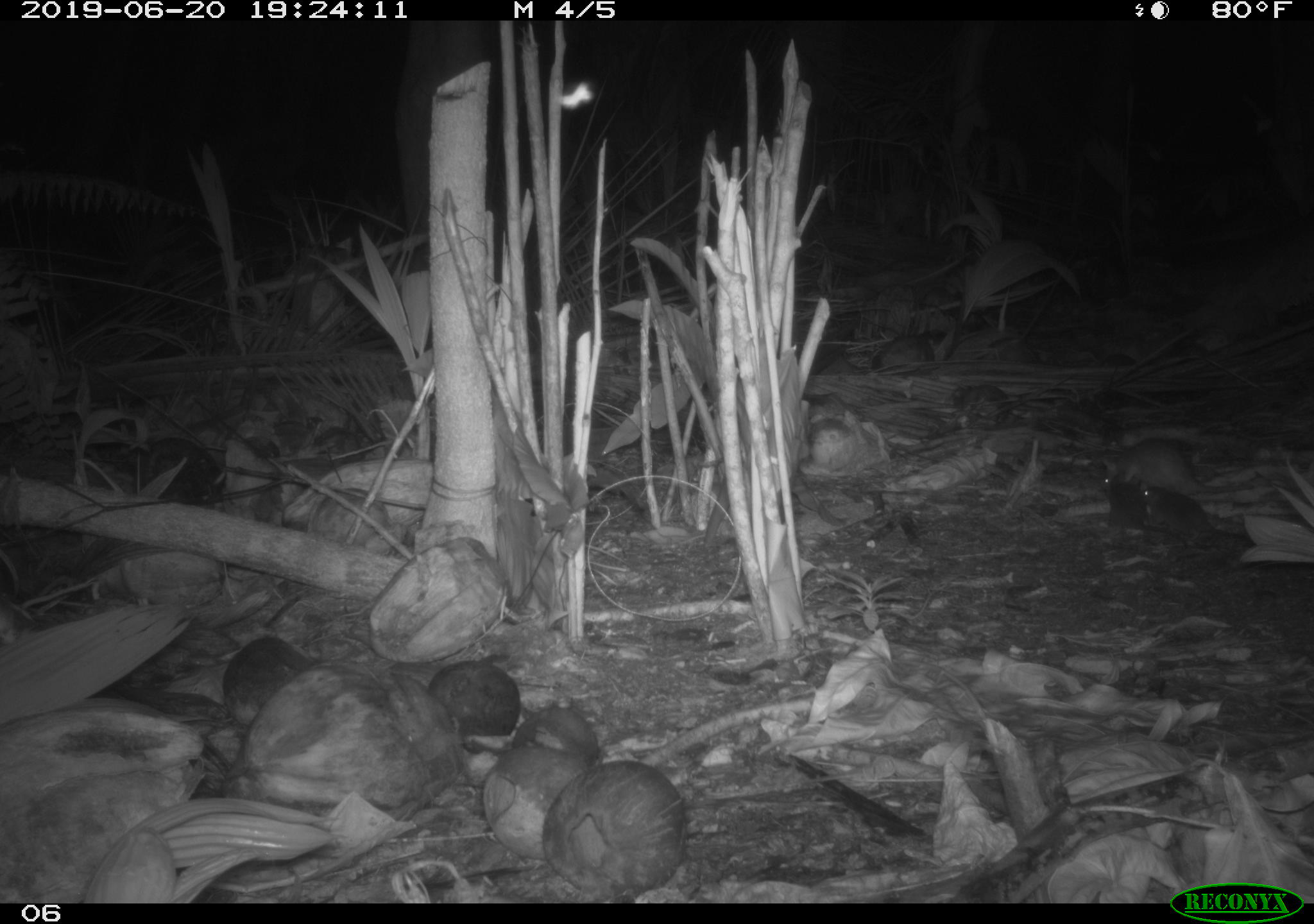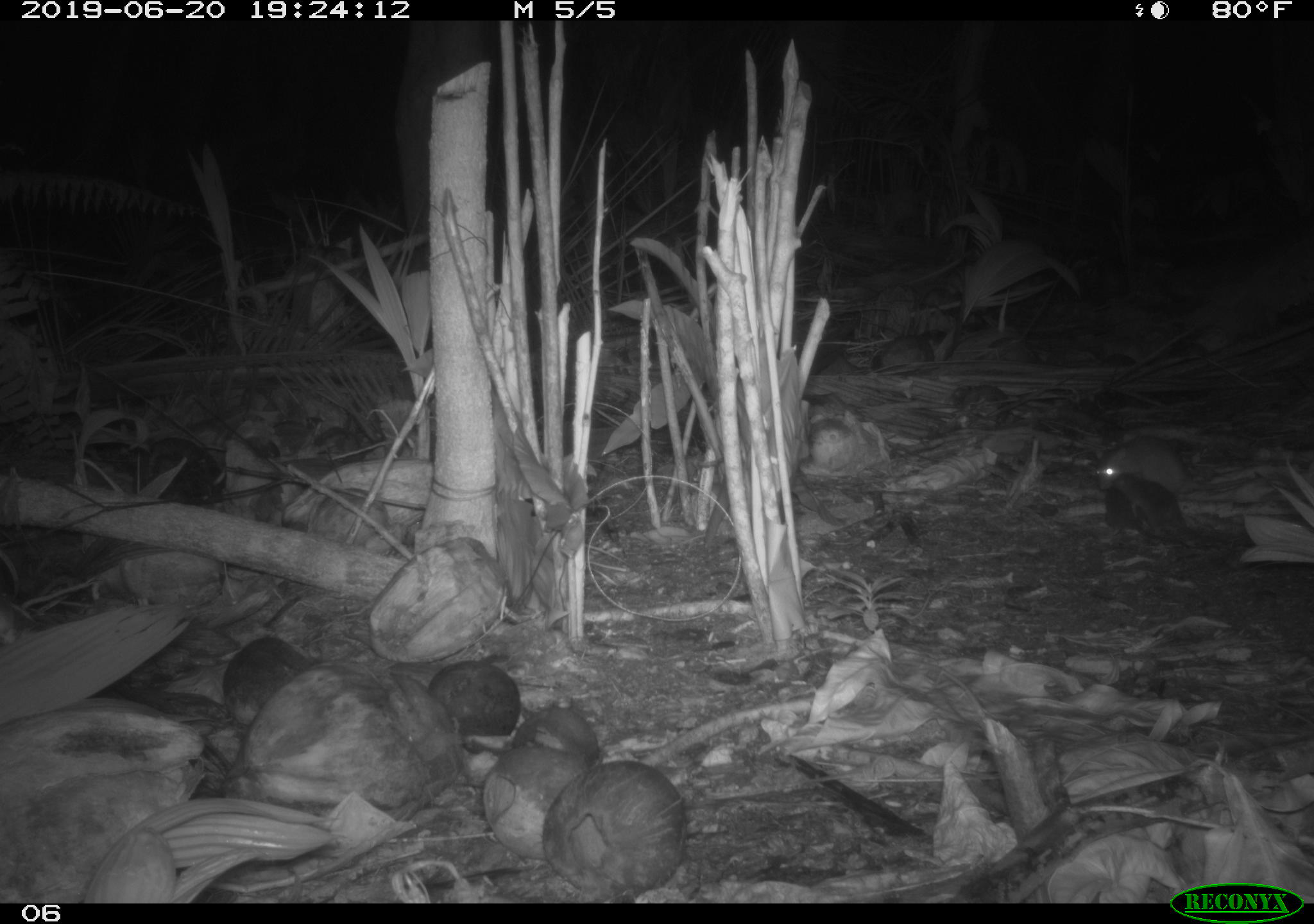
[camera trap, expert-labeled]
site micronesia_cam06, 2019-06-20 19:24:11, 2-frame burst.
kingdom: Animalia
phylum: Chordata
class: Mammalia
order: Rodentia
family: Muridae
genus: Rattus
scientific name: Rattus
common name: rat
Rat (Rattus).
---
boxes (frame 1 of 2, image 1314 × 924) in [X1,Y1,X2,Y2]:
rat: [1090,438,1255,498]; [1140,482,1225,550]; [1100,474,1172,536]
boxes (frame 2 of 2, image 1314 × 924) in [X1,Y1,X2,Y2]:
rat: [1091,432,1246,502]